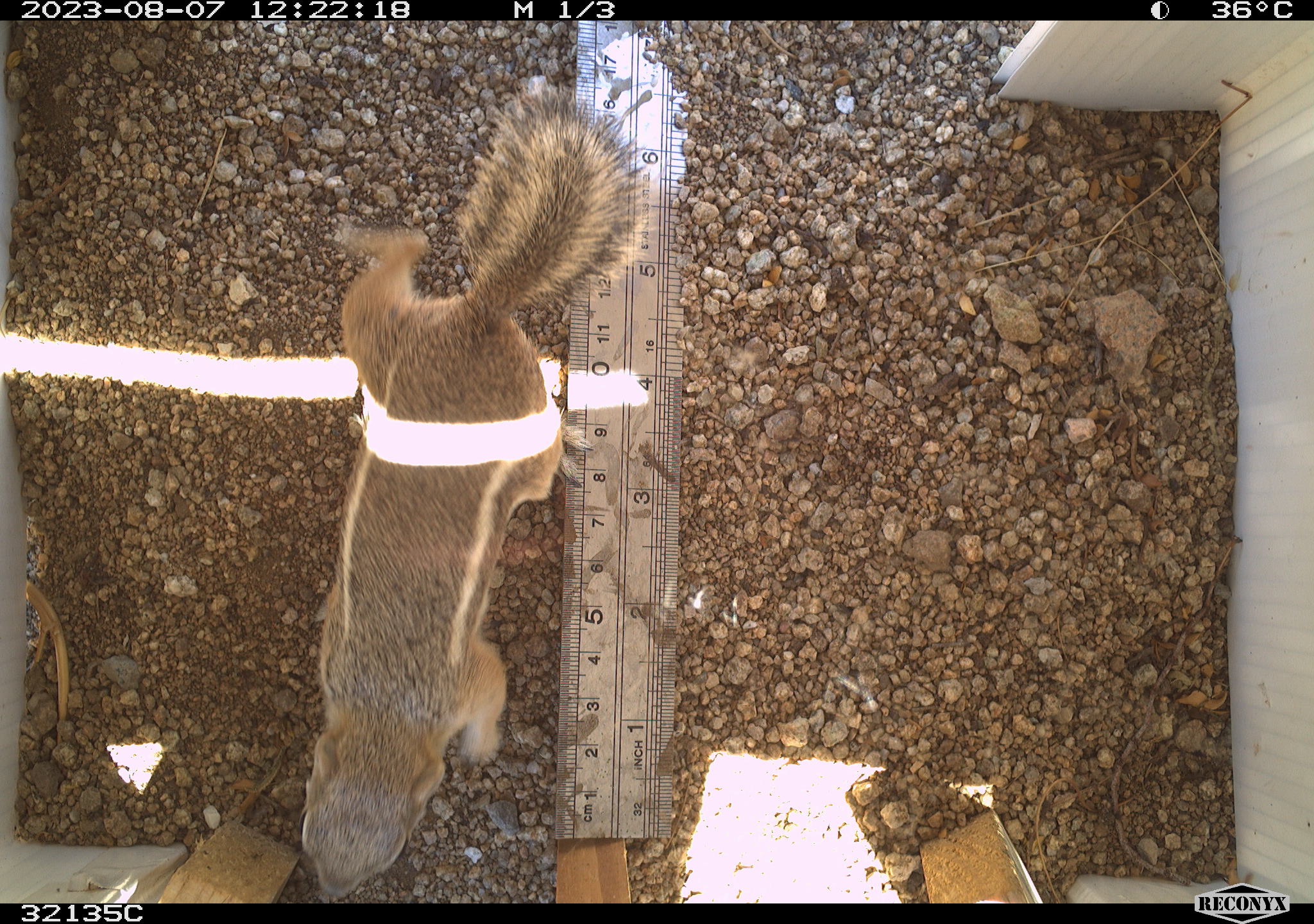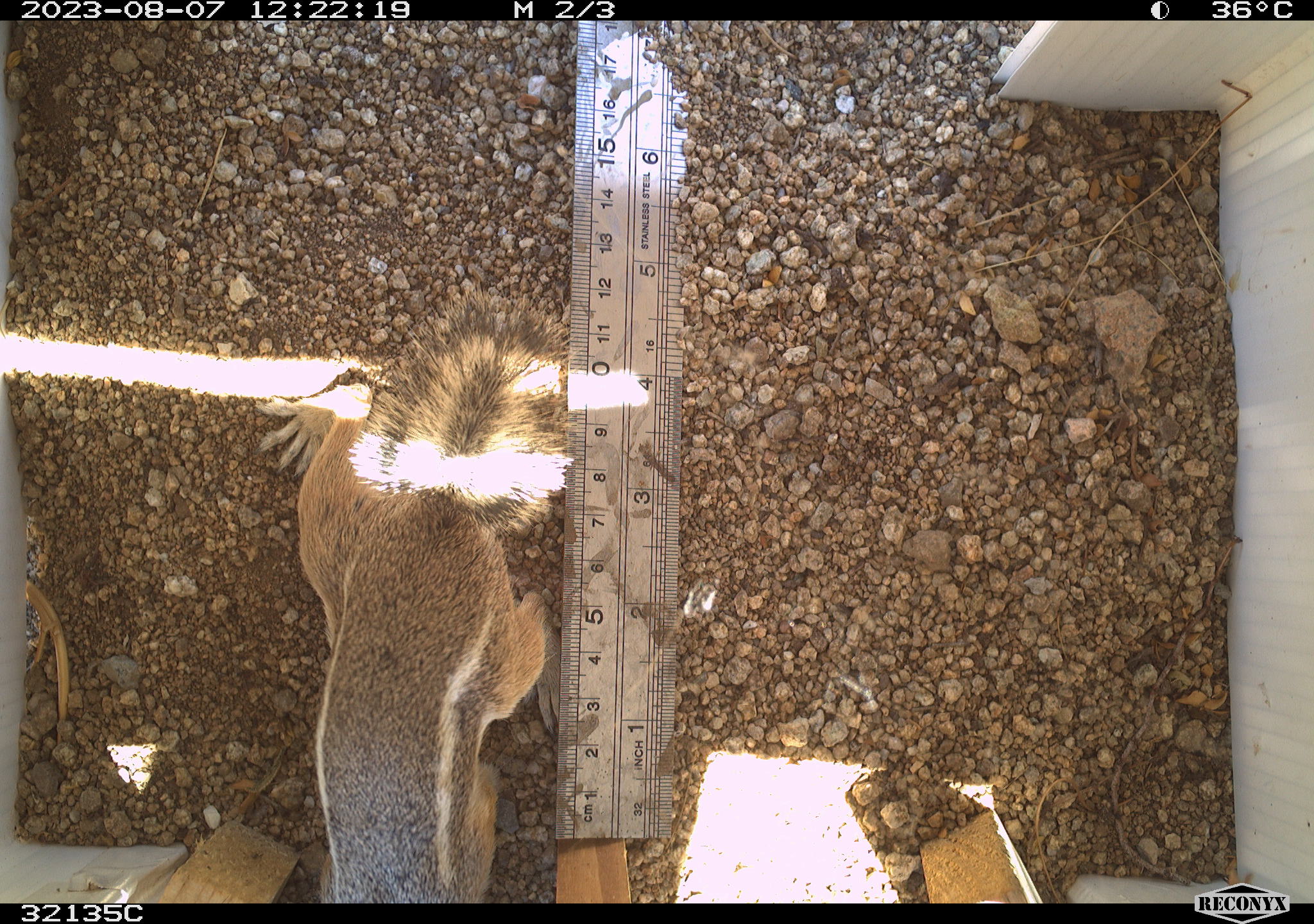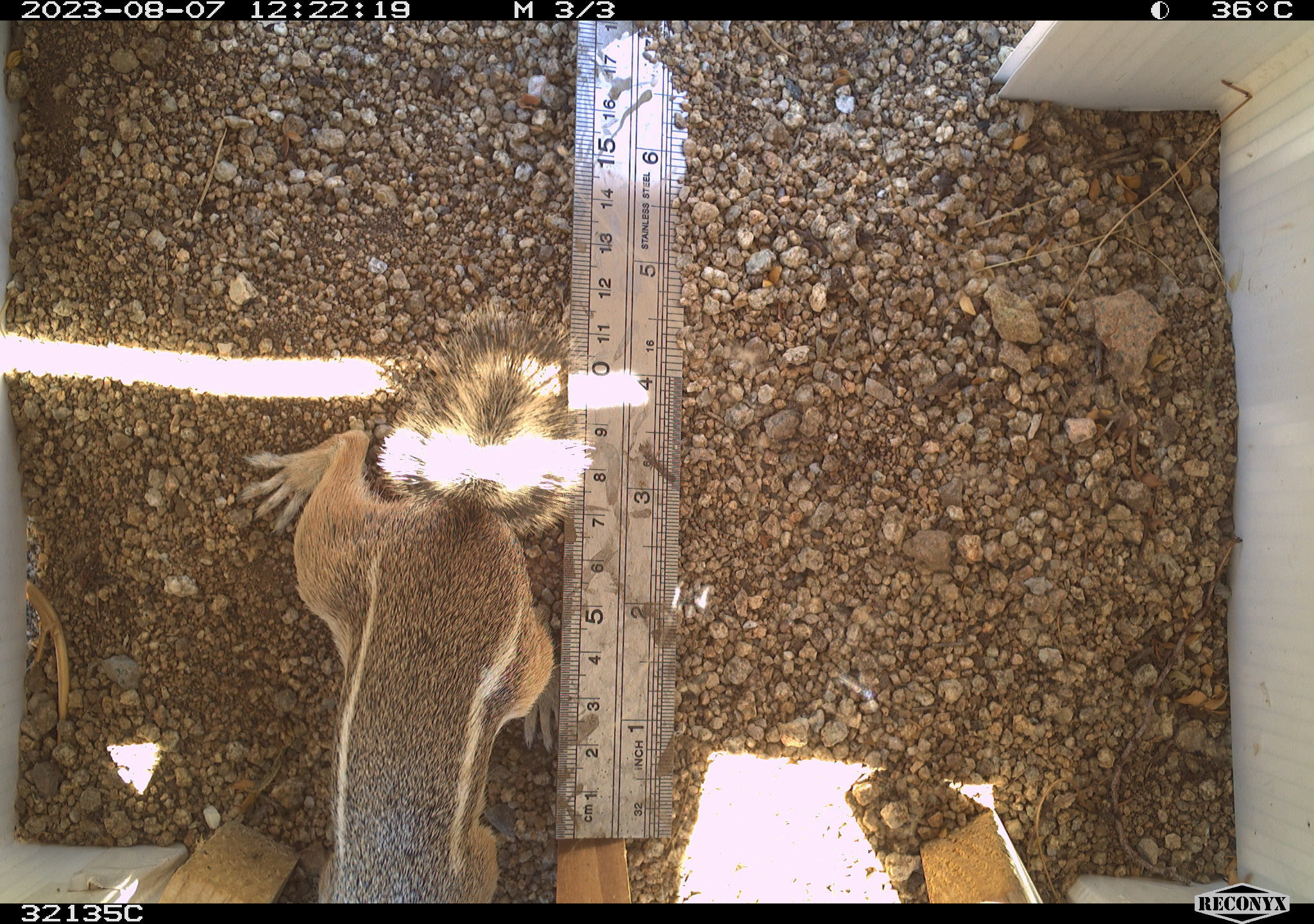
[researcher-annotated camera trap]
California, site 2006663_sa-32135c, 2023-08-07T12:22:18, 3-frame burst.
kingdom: Animalia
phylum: Chordata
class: Mammalia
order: Rodentia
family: Sciuridae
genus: Ammospermophilus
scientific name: Ammospermophilus leucurus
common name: white-tailed antelope squirrel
White-tailed antelope squirrel (Ammospermophilus leucurus).